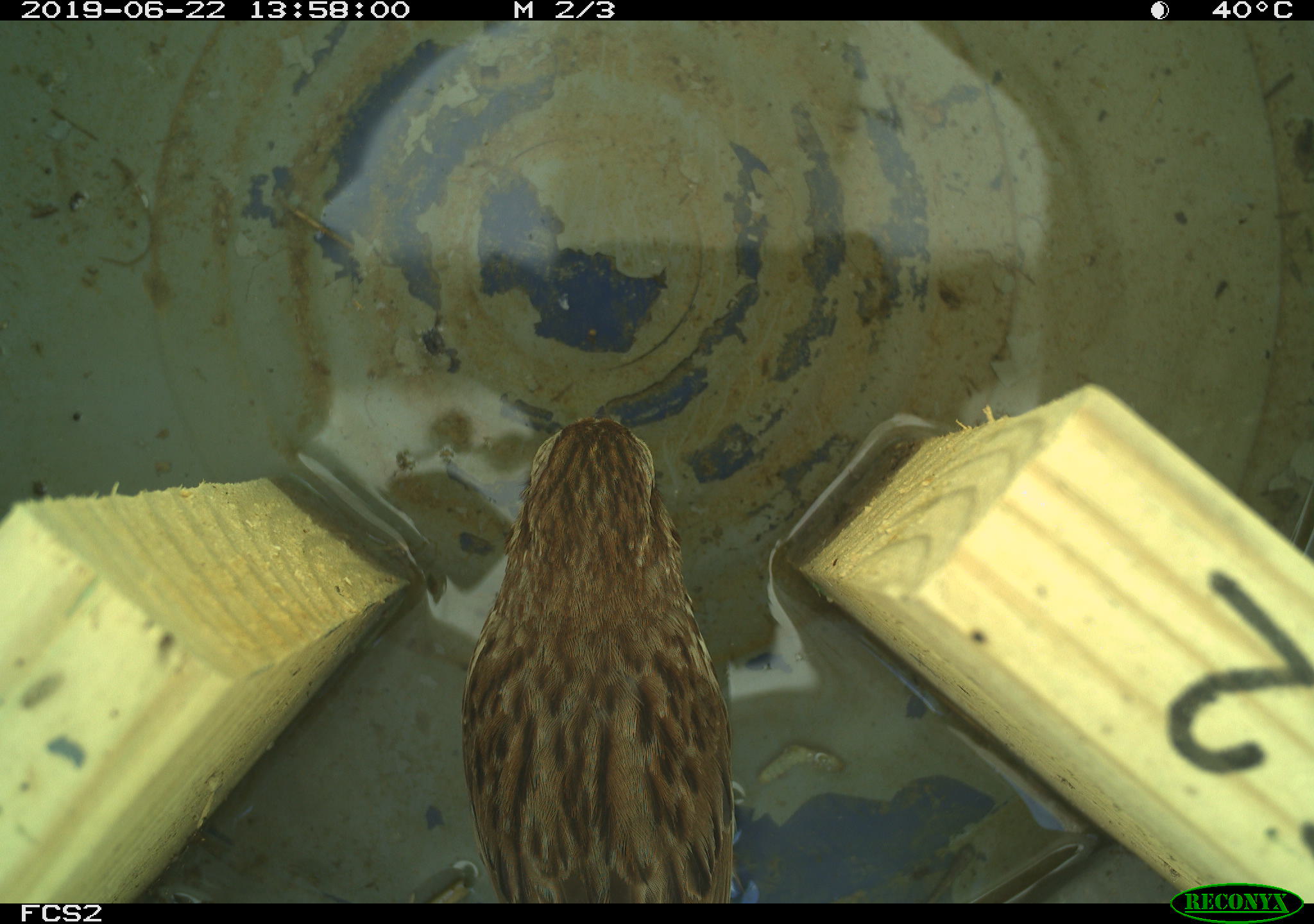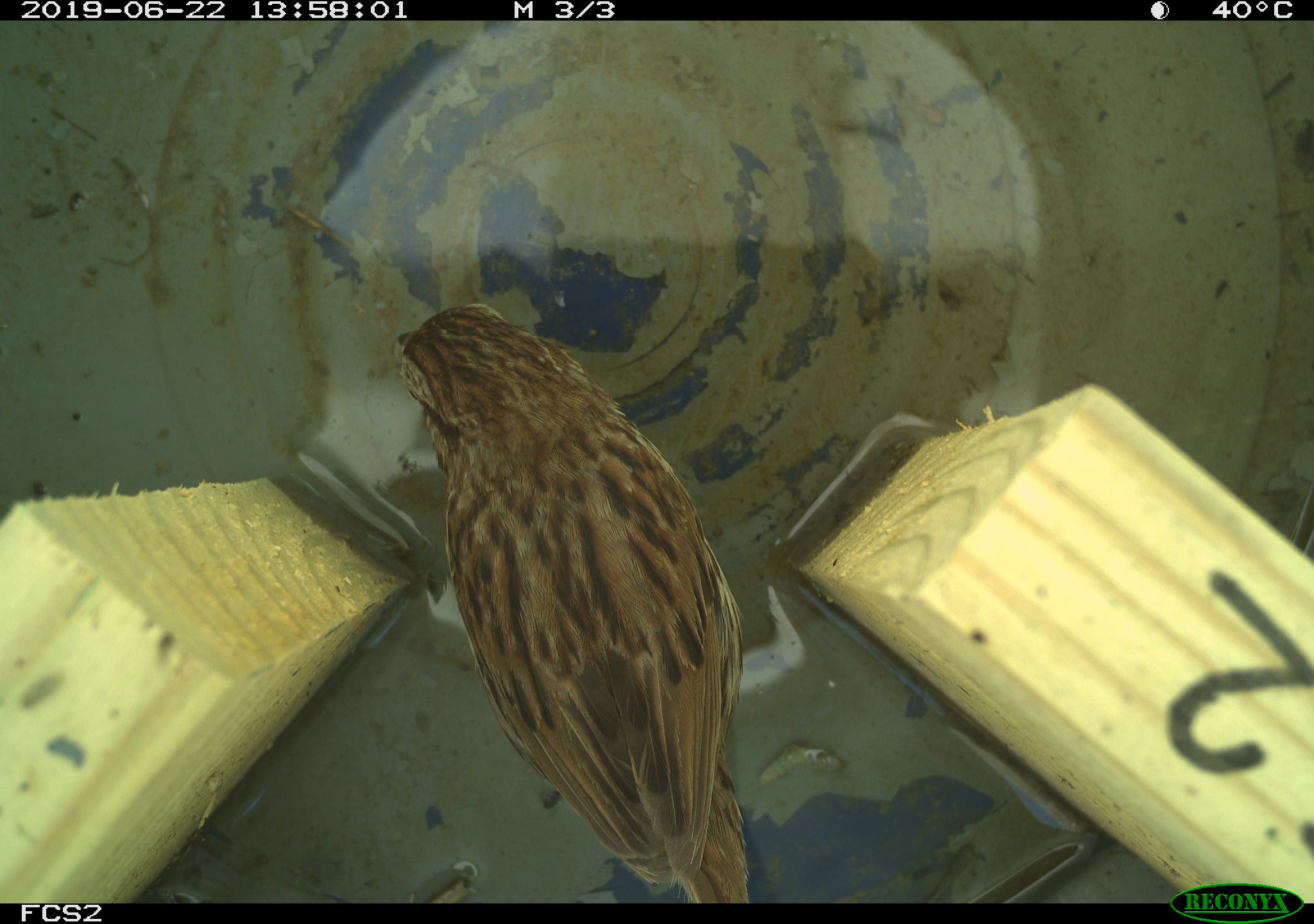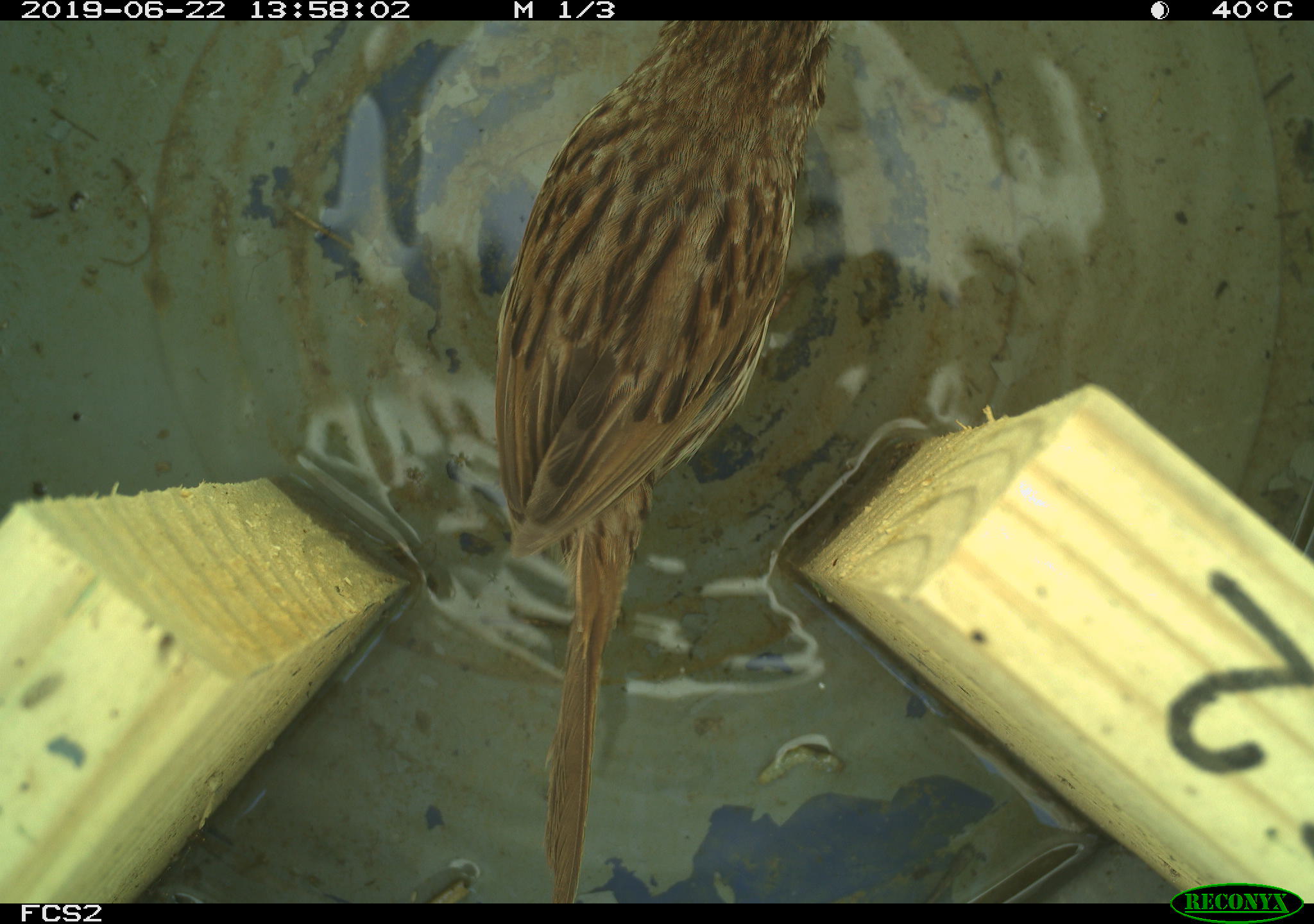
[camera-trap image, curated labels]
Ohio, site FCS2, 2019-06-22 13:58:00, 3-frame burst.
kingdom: Animalia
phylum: Chordata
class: Aves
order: Passeriformes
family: Passerellidae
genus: Melospiza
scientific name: Melospiza melodia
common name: song sparrow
Song sparrow (Melospiza melodia).